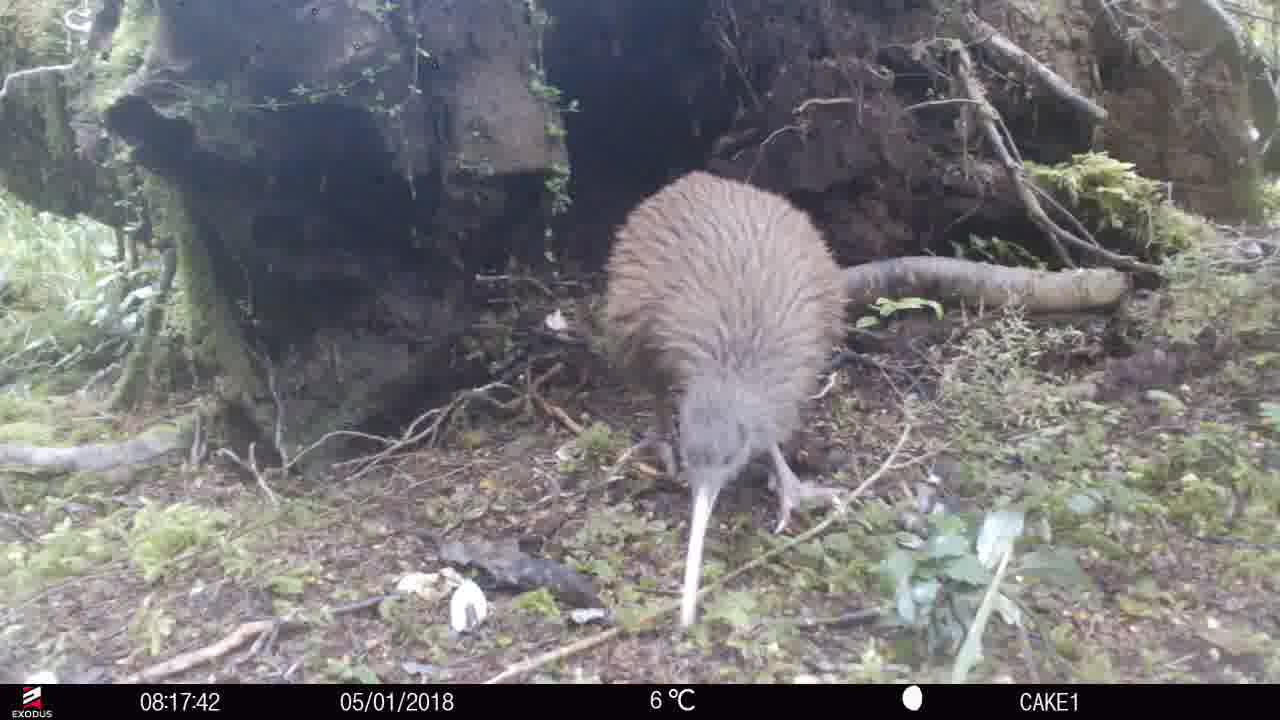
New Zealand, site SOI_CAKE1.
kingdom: Animalia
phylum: Chordata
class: Aves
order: Apterygiformes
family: Apterygidae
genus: Apteryx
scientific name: Apteryx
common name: kiwi